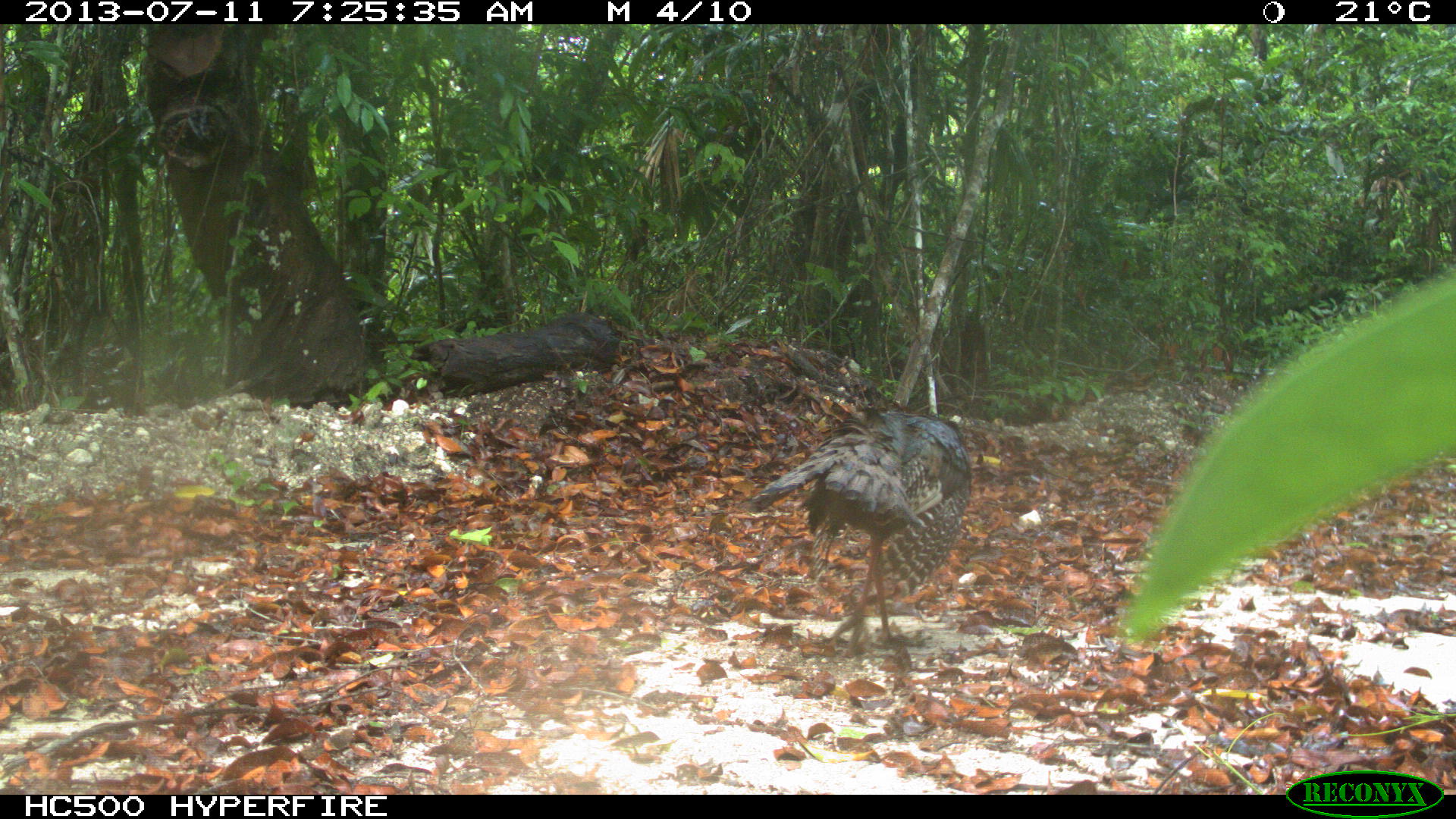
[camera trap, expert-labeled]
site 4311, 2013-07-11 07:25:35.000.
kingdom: Animalia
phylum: Chordata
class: Aves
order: Galliformes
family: Phasianidae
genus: Meleagris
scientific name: Meleagris ocellata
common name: ocellated turkey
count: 1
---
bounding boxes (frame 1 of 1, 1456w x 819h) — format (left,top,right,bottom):
meleagris ocellata: (743,399,970,656)